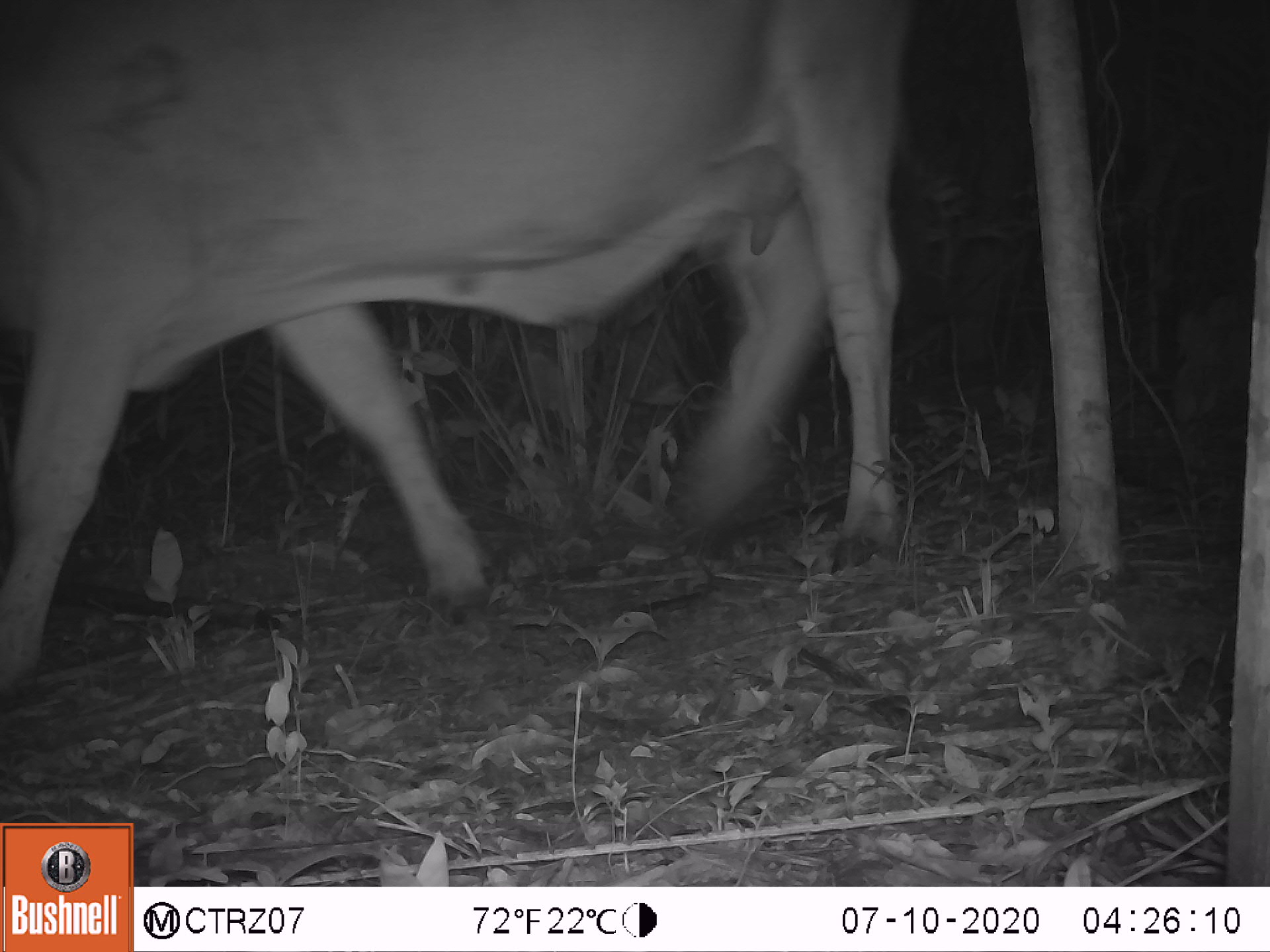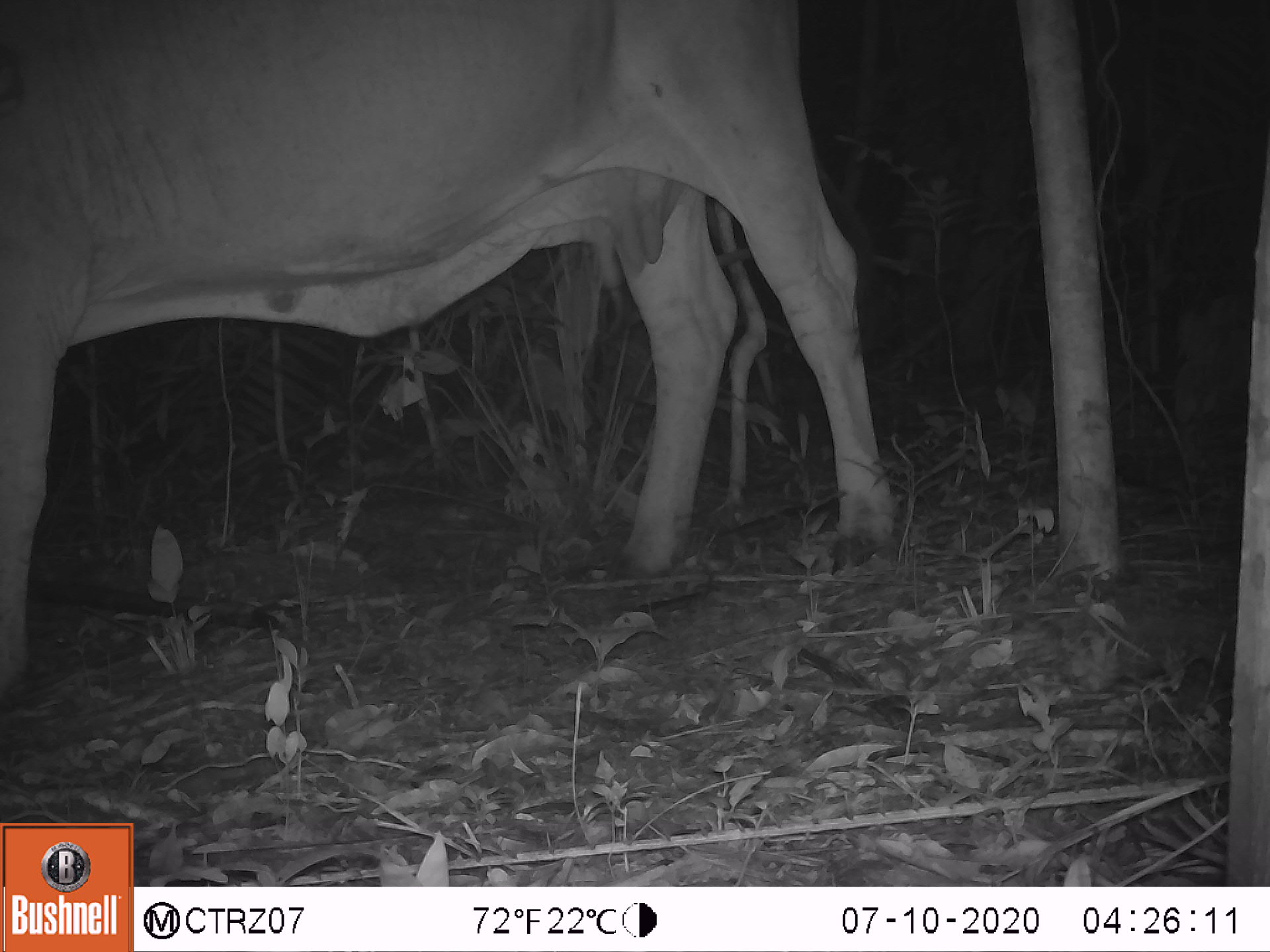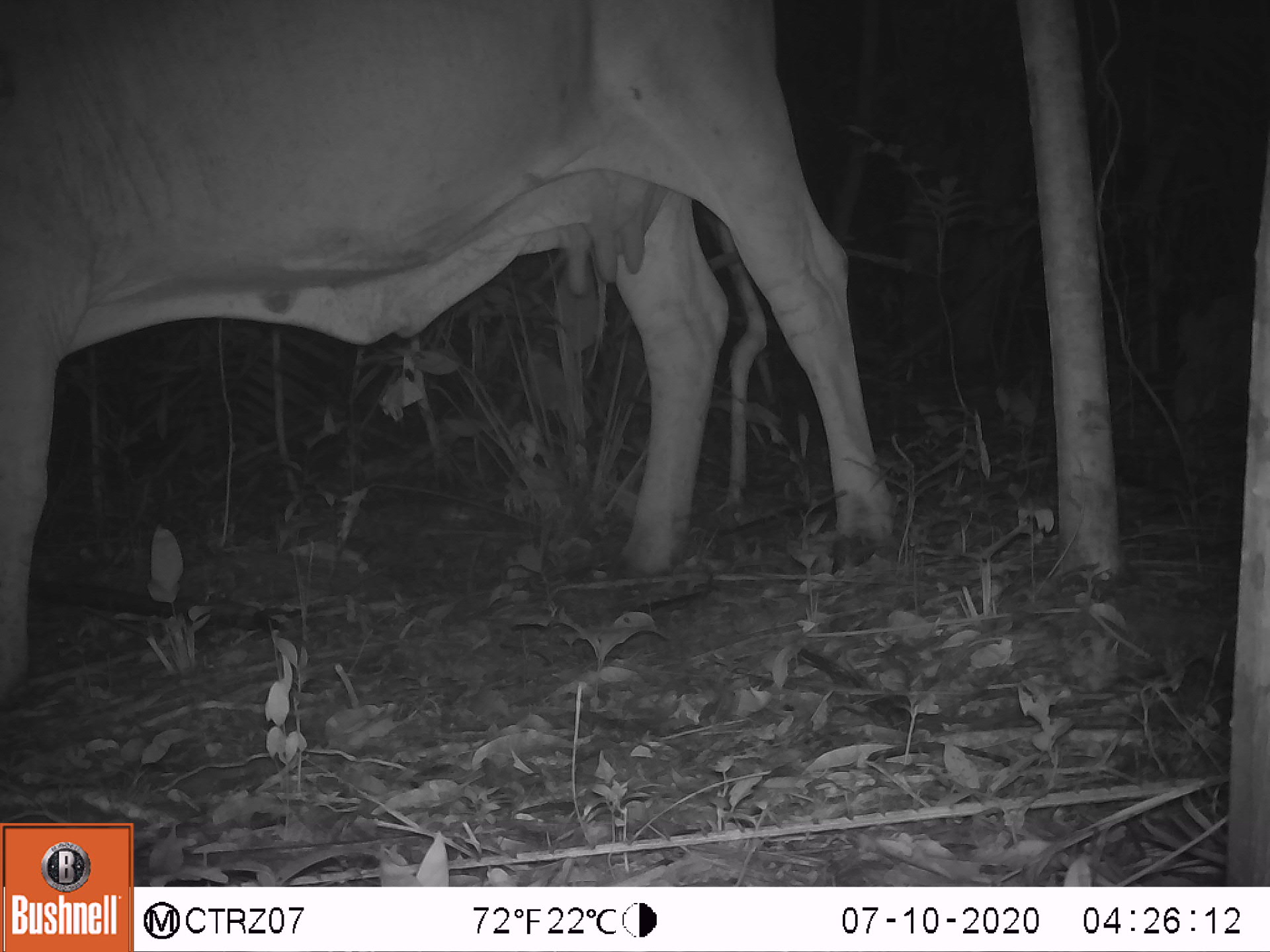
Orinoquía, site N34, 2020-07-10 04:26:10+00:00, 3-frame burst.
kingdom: Animalia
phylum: Chordata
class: Mammalia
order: Artiodactyla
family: Bovidae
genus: Bos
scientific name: Bos taurus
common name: cow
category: cattle